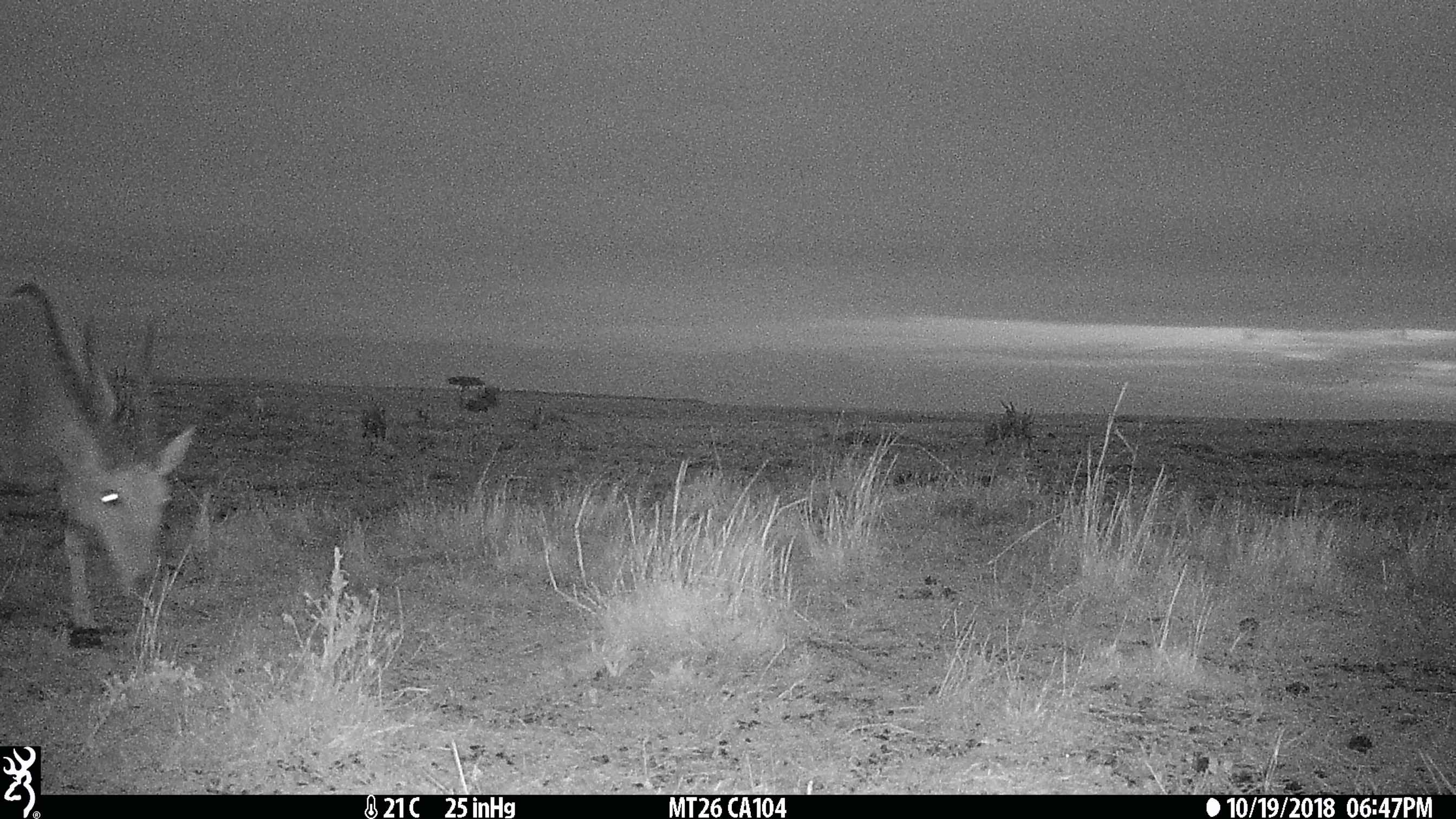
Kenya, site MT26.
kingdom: Animalia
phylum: Chordata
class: Mammalia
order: Artiodactyla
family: Bovidae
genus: Tragelaphus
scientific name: Tragelaphus oryx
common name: eland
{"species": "eland (Tragelaphus oryx)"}